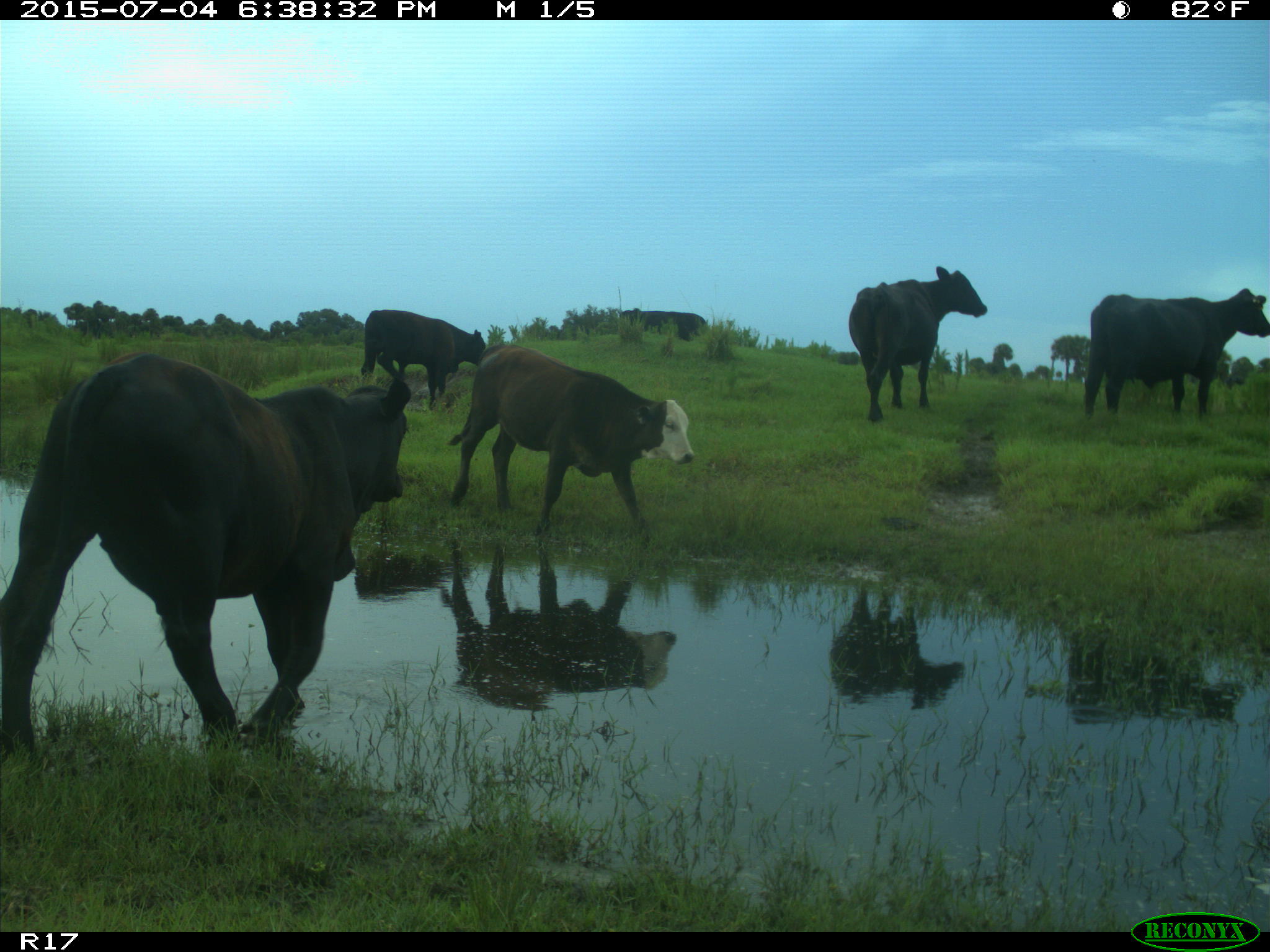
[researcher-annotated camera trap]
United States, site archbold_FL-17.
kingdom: Animalia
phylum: Chordata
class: Mammalia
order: Artiodactyla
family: Bovidae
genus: Bos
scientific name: Bos taurus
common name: domestic cow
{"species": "Bos taurus (domestic cow)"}